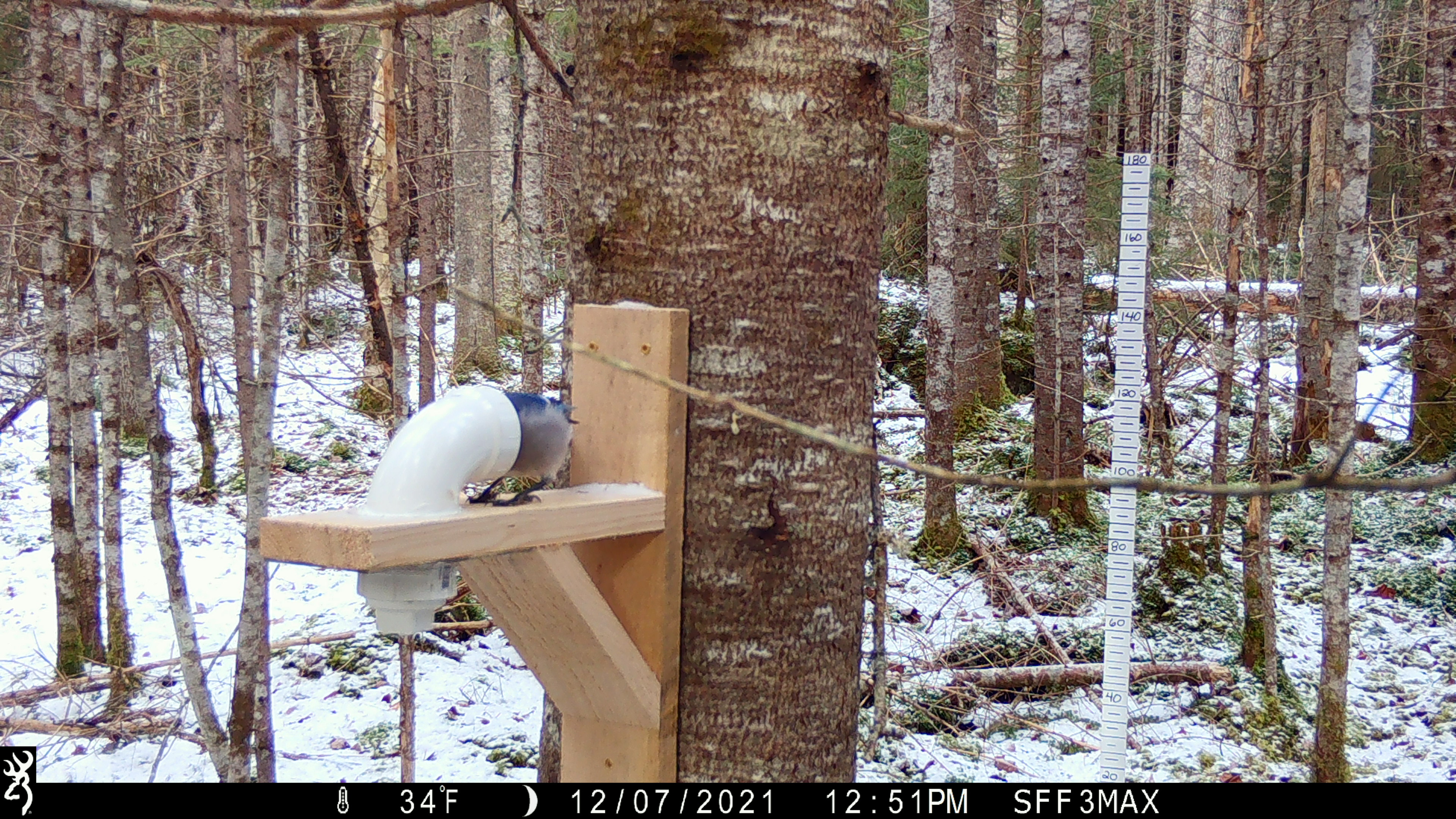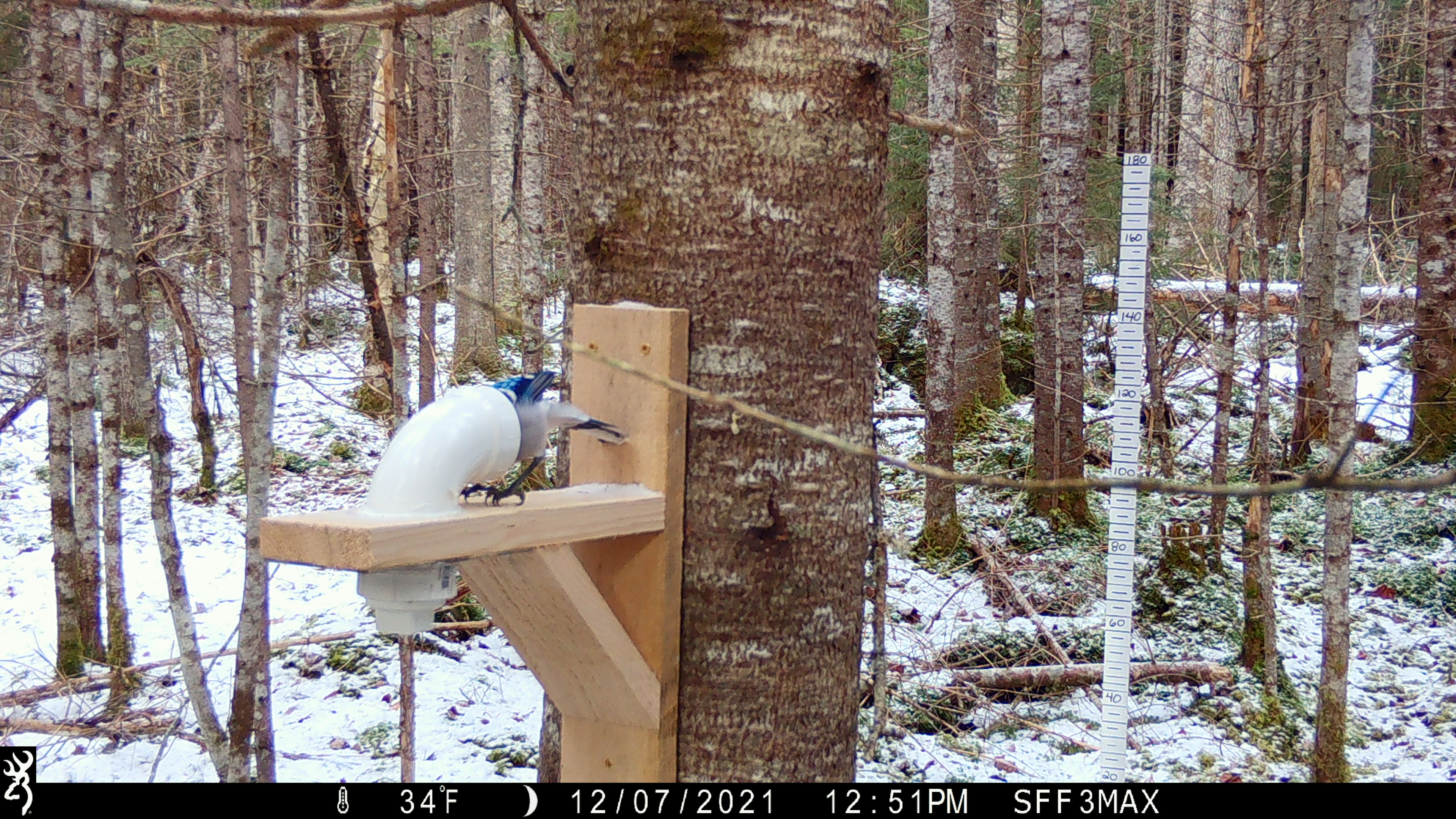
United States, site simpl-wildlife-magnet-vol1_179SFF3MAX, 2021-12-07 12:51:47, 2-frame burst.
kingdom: Animalia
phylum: Chordata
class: Aves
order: Passeriformes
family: Corvidae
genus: Cyanocitta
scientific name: Cyanocitta cristata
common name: blue jay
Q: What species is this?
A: Blue jay (Cyanocitta cristata).